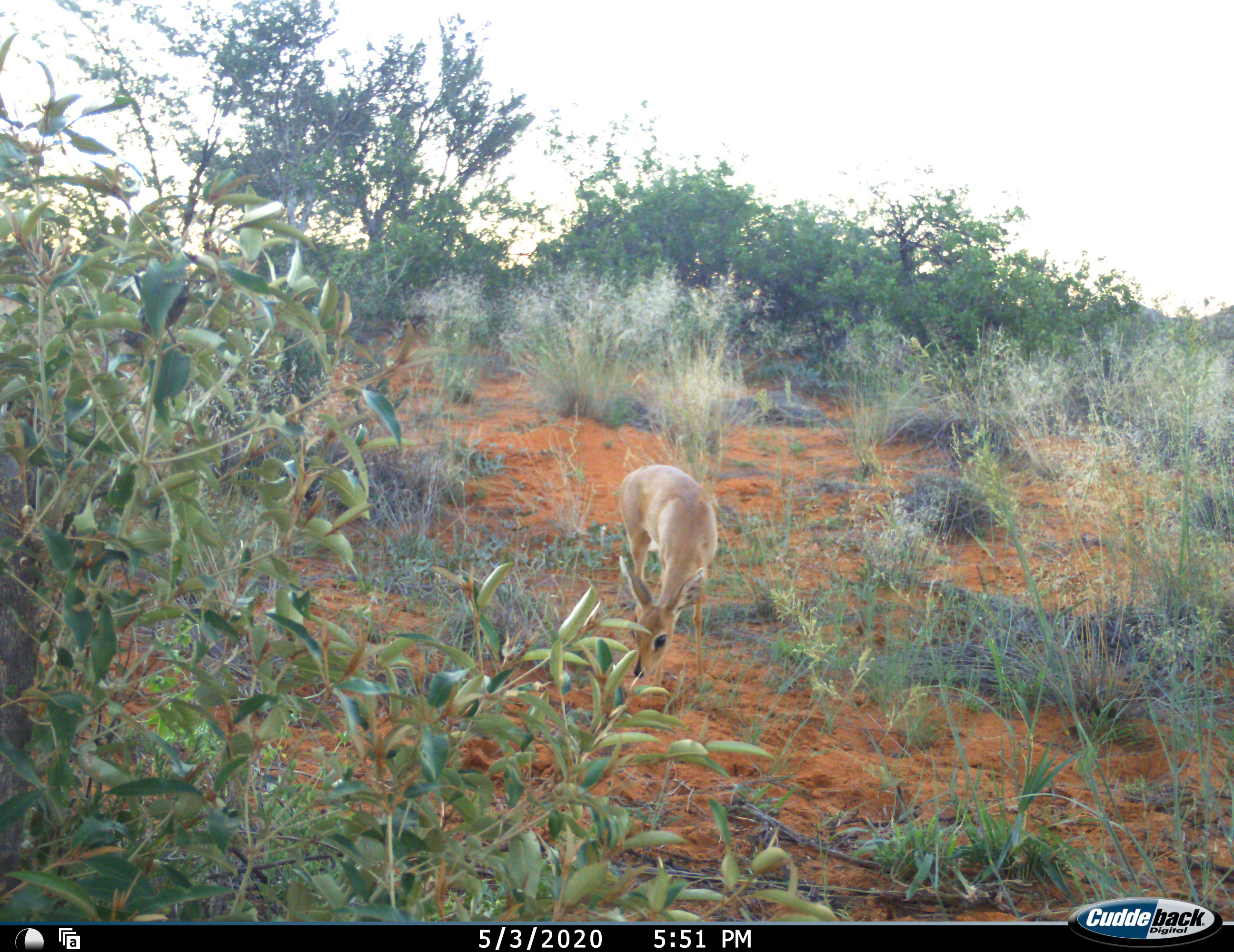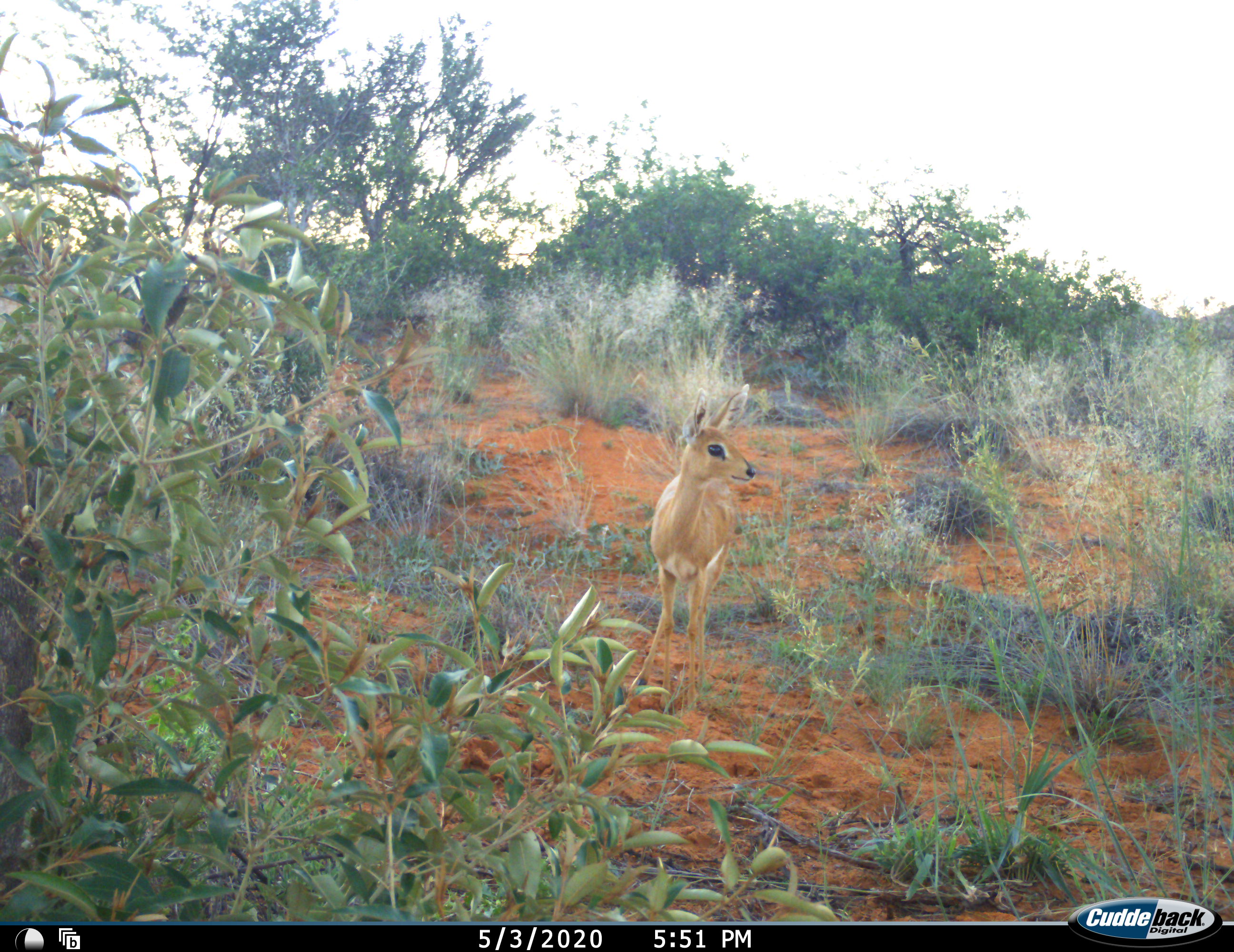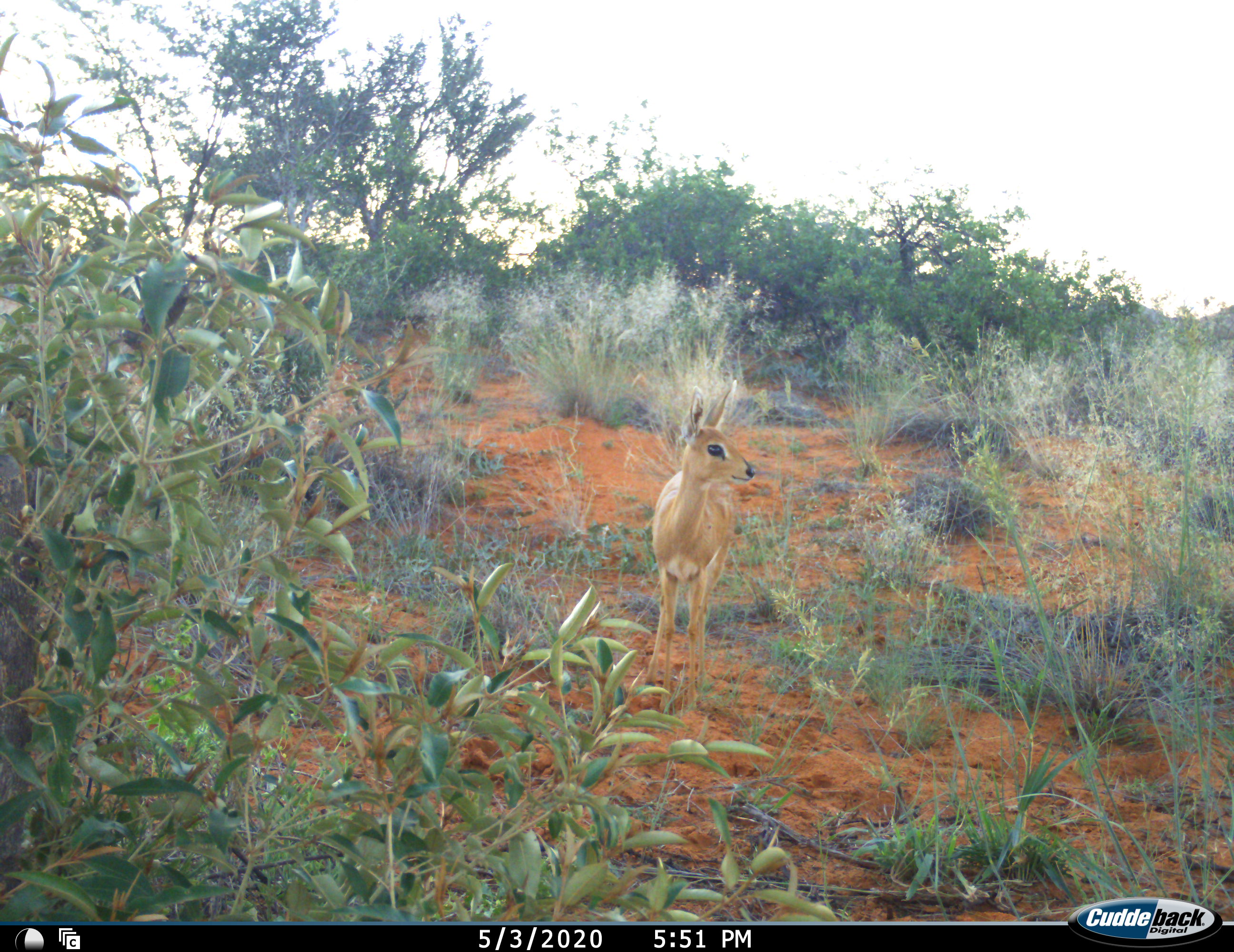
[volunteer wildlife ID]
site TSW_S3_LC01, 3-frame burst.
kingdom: Animalia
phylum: Chordata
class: Mammalia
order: Artiodactyla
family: Bovidae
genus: Raphicerus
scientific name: Raphicerus campestris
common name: steenbok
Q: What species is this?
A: Steenbok (Raphicerus campestris).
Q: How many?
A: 1.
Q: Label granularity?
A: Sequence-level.